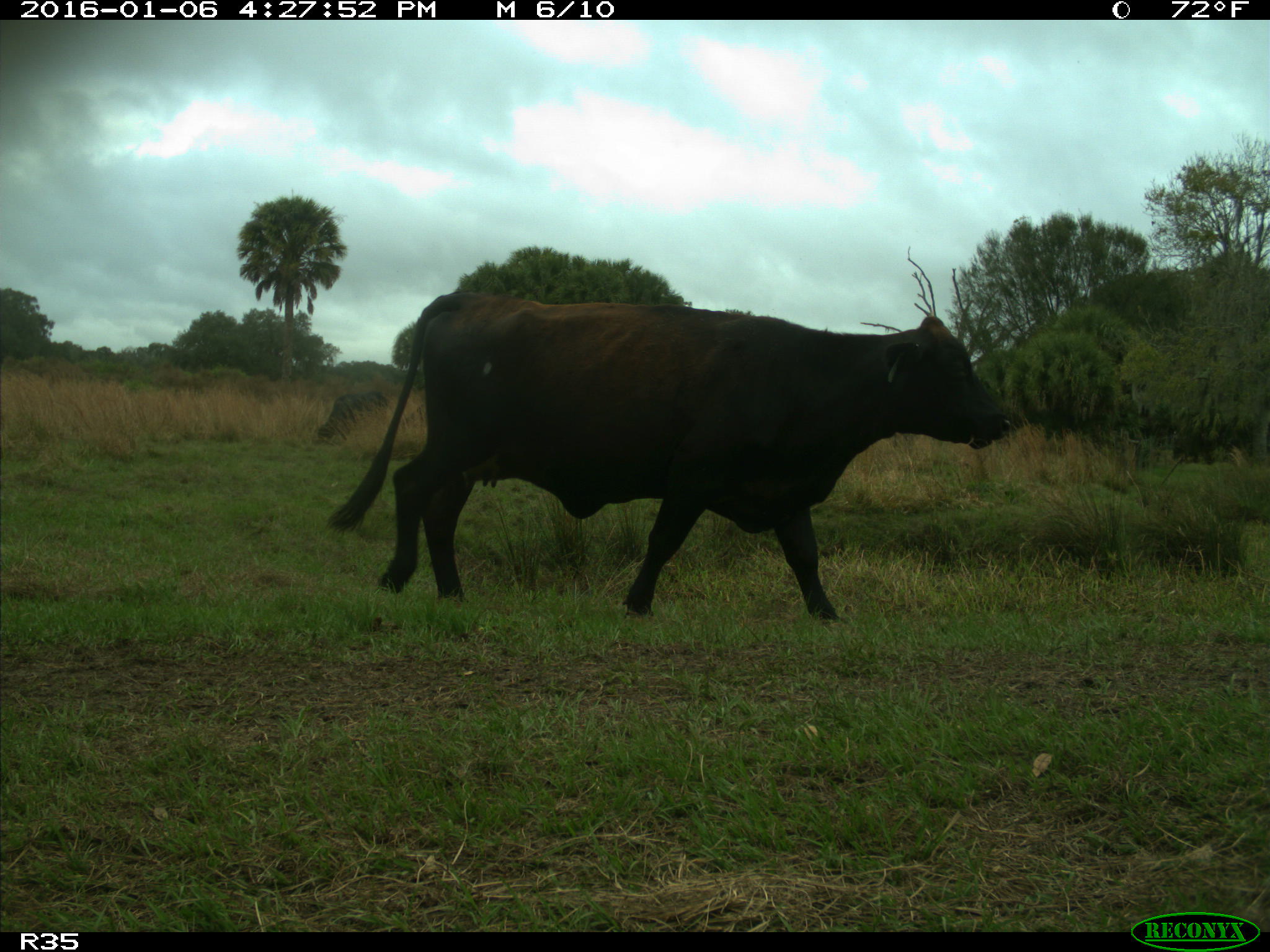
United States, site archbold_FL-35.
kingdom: Animalia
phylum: Chordata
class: Mammalia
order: Artiodactyla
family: Bovidae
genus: Bos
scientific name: Bos taurus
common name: domestic cow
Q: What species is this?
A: Bos taurus (domestic cow).